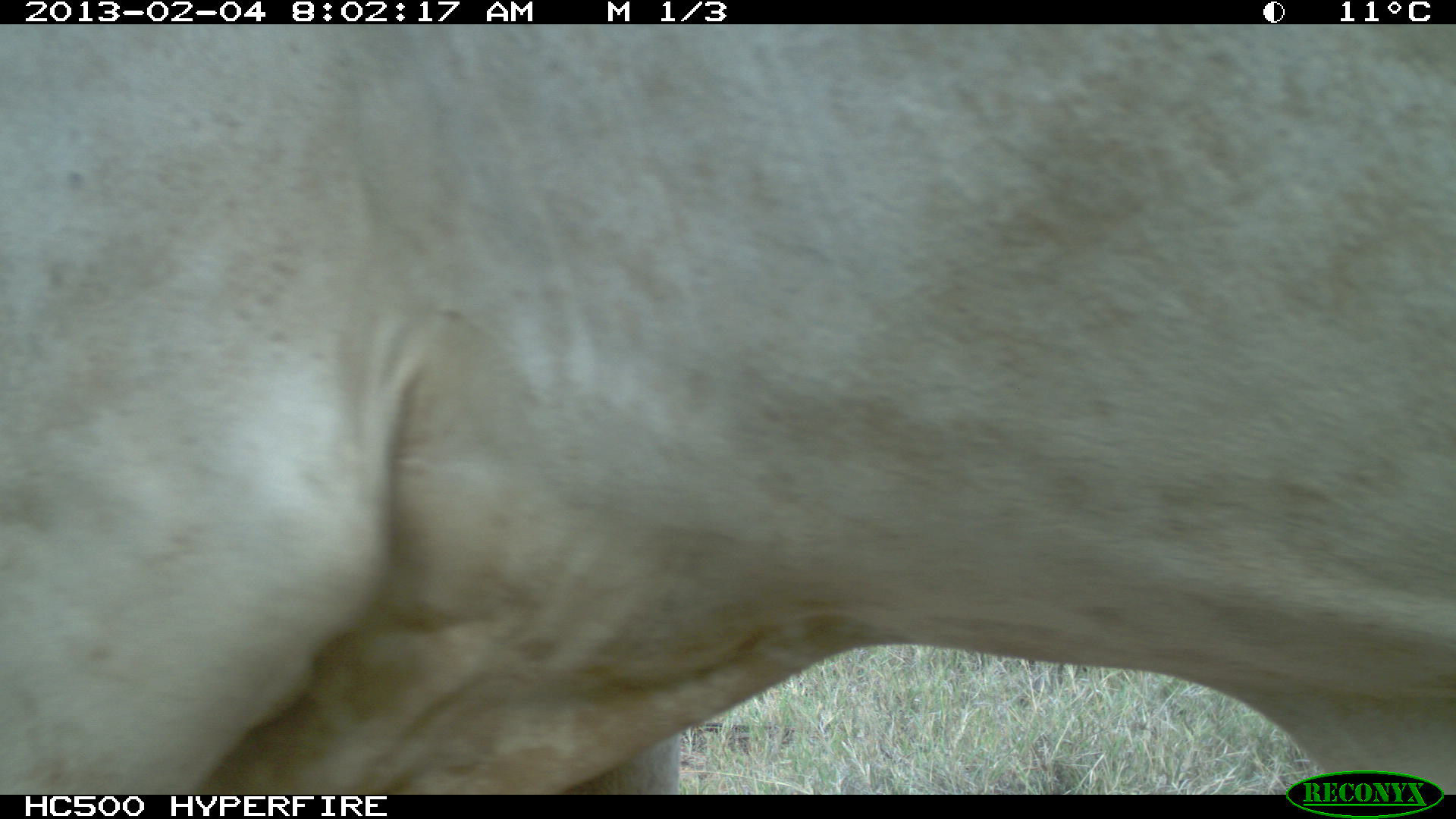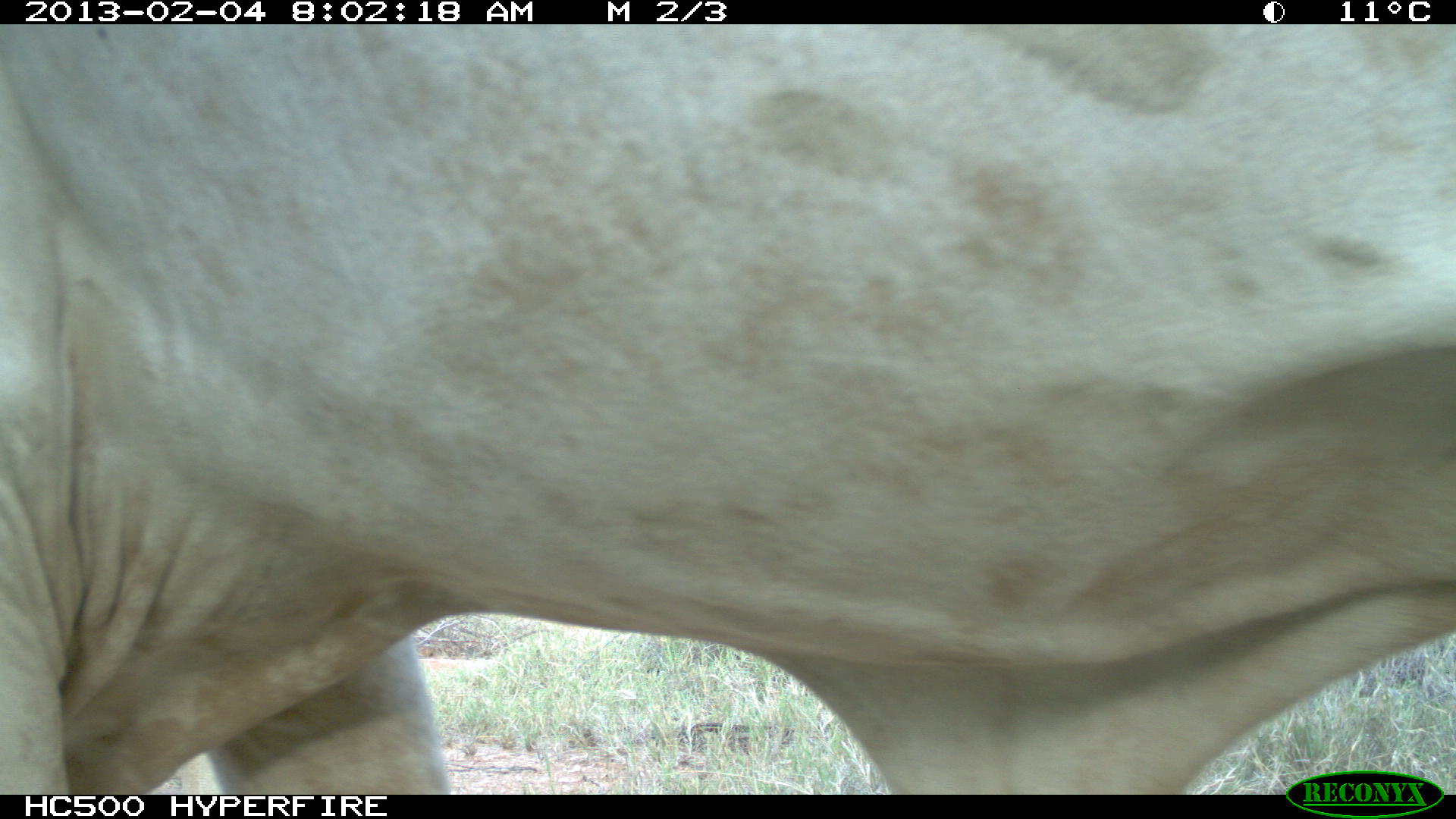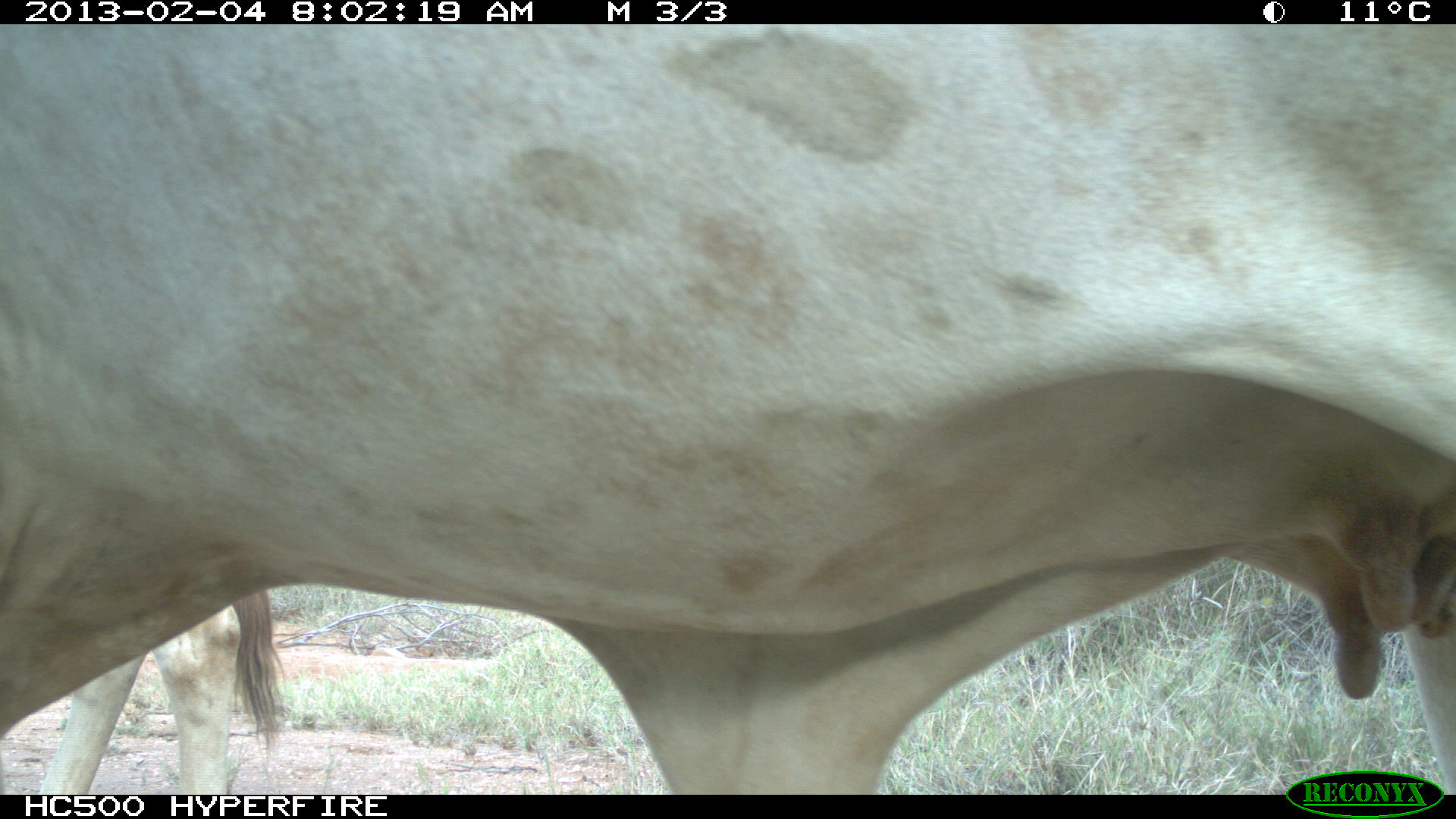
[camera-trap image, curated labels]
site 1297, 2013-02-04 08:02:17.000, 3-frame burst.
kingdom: Animalia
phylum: Chordata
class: Mammalia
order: Artiodactyla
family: Bovidae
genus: Bos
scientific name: Bos taurus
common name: domestic cattle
Bos taurus (domestic cattle), count 1.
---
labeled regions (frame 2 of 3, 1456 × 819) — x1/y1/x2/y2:
bos taurus: 0/24/1456/796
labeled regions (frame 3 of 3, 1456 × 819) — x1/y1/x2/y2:
bos taurus: 0/24/1456/796; 30/587/285/793